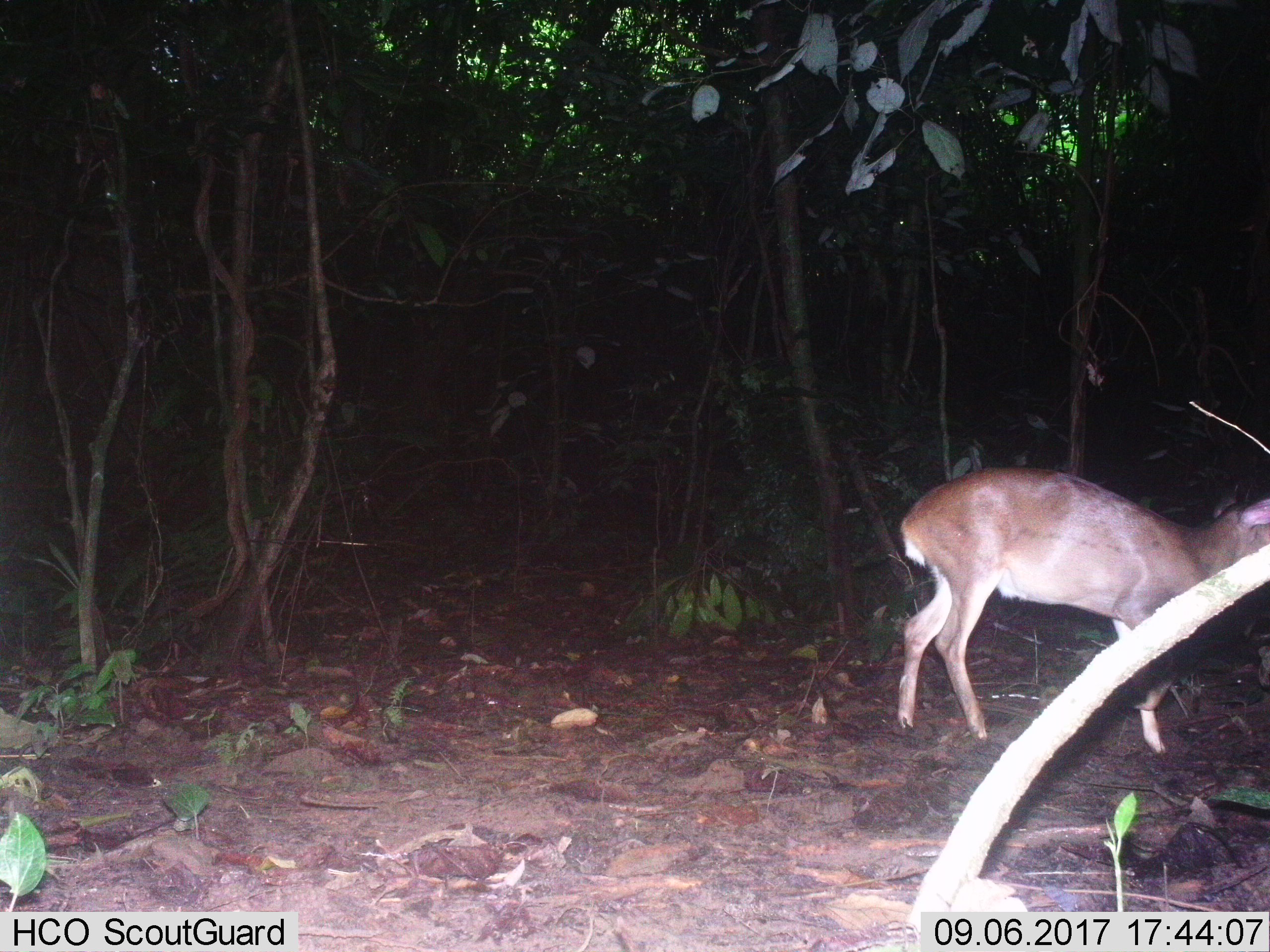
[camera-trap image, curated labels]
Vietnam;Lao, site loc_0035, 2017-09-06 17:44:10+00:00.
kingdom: Animalia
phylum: Chordata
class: Mammalia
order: Artiodactyla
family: Cervidae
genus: Muntiacus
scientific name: Muntiacus vuquangensis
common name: large-antlered muntjac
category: large antlered muntjac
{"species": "large antlered muntjac (large-antlered muntjac) (Muntiacus vuquangensis)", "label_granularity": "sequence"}